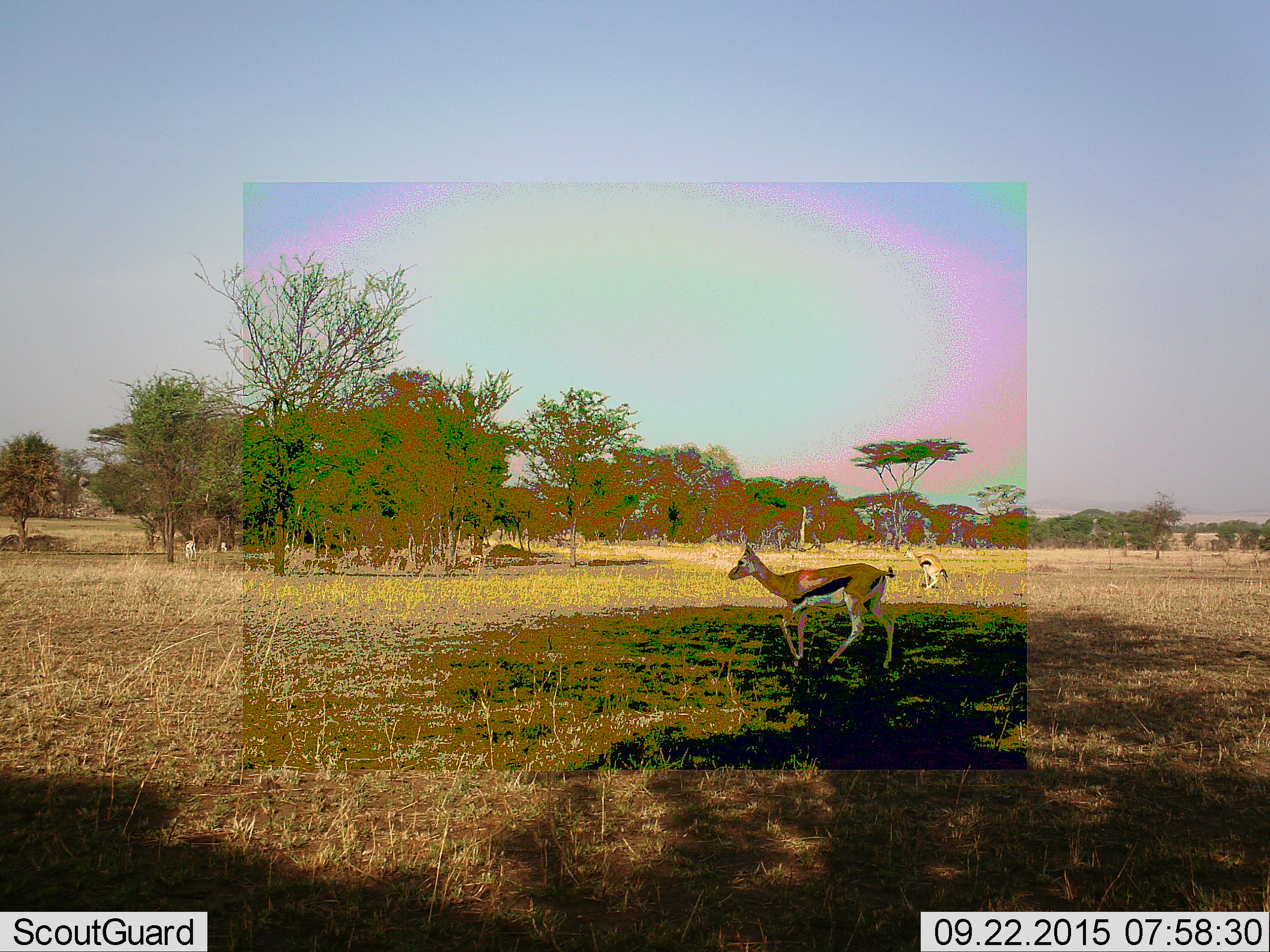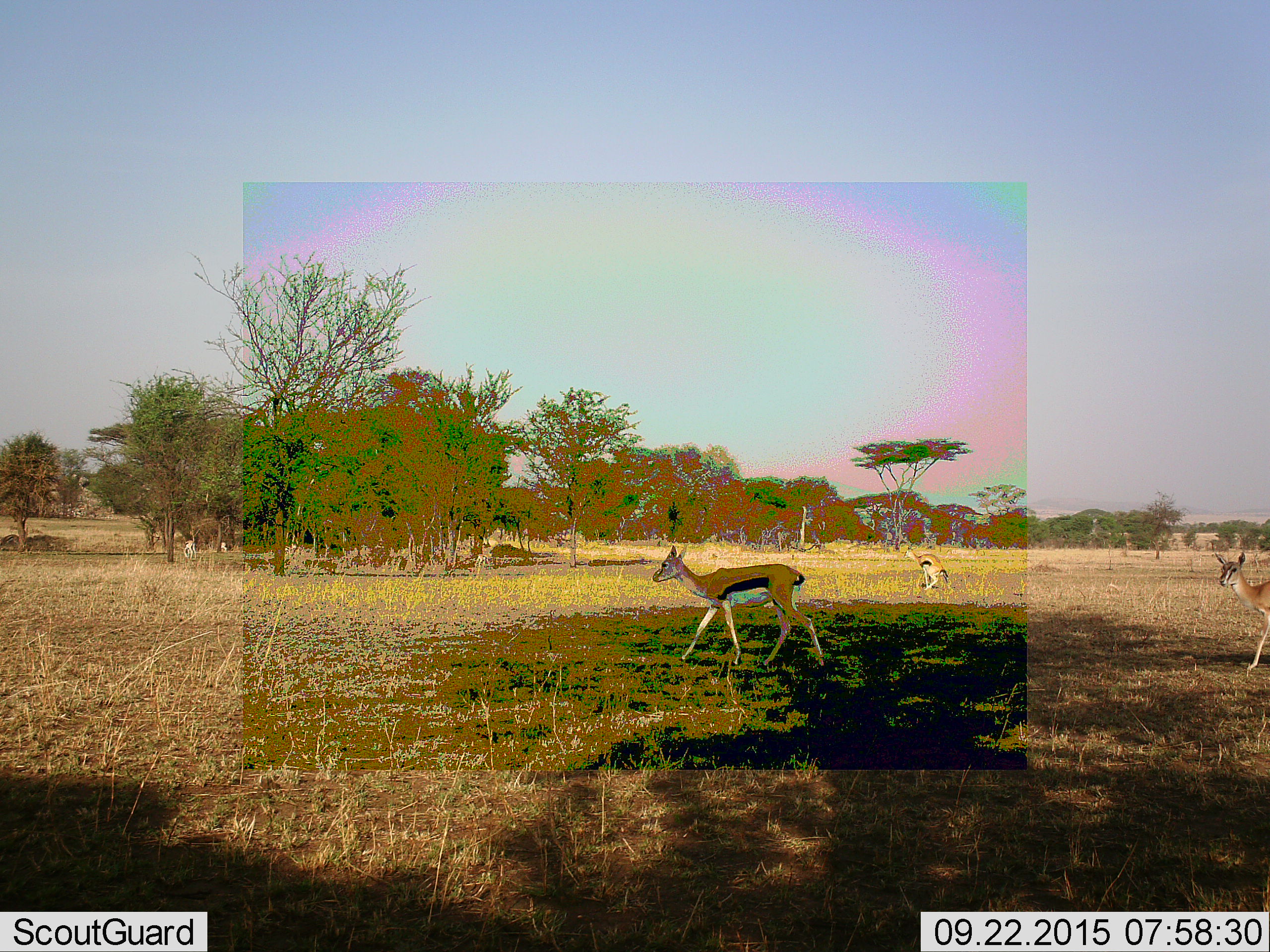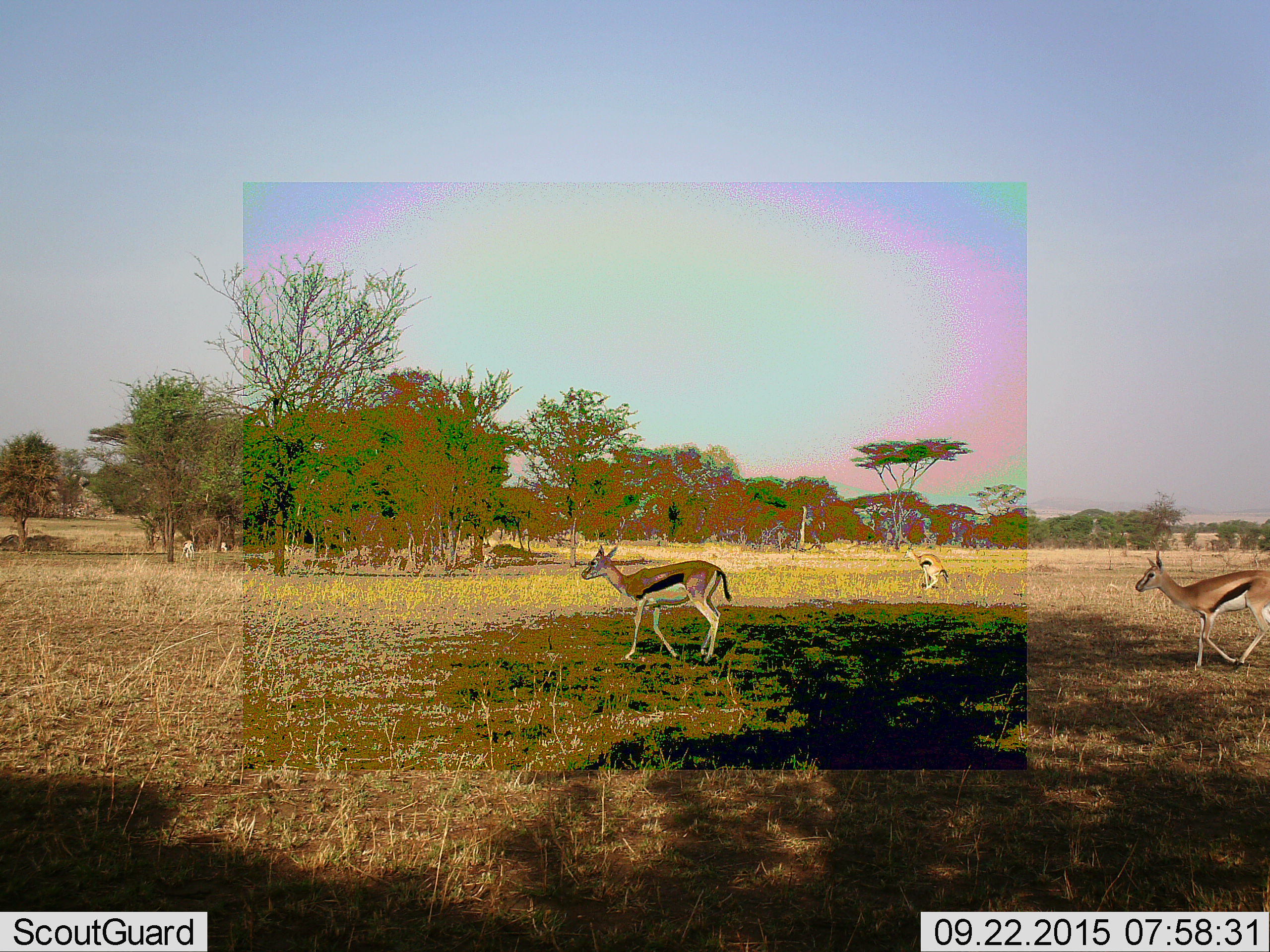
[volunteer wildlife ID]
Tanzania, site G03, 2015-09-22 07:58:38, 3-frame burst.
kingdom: Animalia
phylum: Chordata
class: Mammalia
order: Artiodactyla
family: Bovidae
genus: Eudorcas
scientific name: Eudorcas thomsonii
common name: thomson's gazelle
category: gazellethomsons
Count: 5.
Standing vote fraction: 37%.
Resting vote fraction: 0%.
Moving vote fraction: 95%.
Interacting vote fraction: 0%.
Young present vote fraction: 11%.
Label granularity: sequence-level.